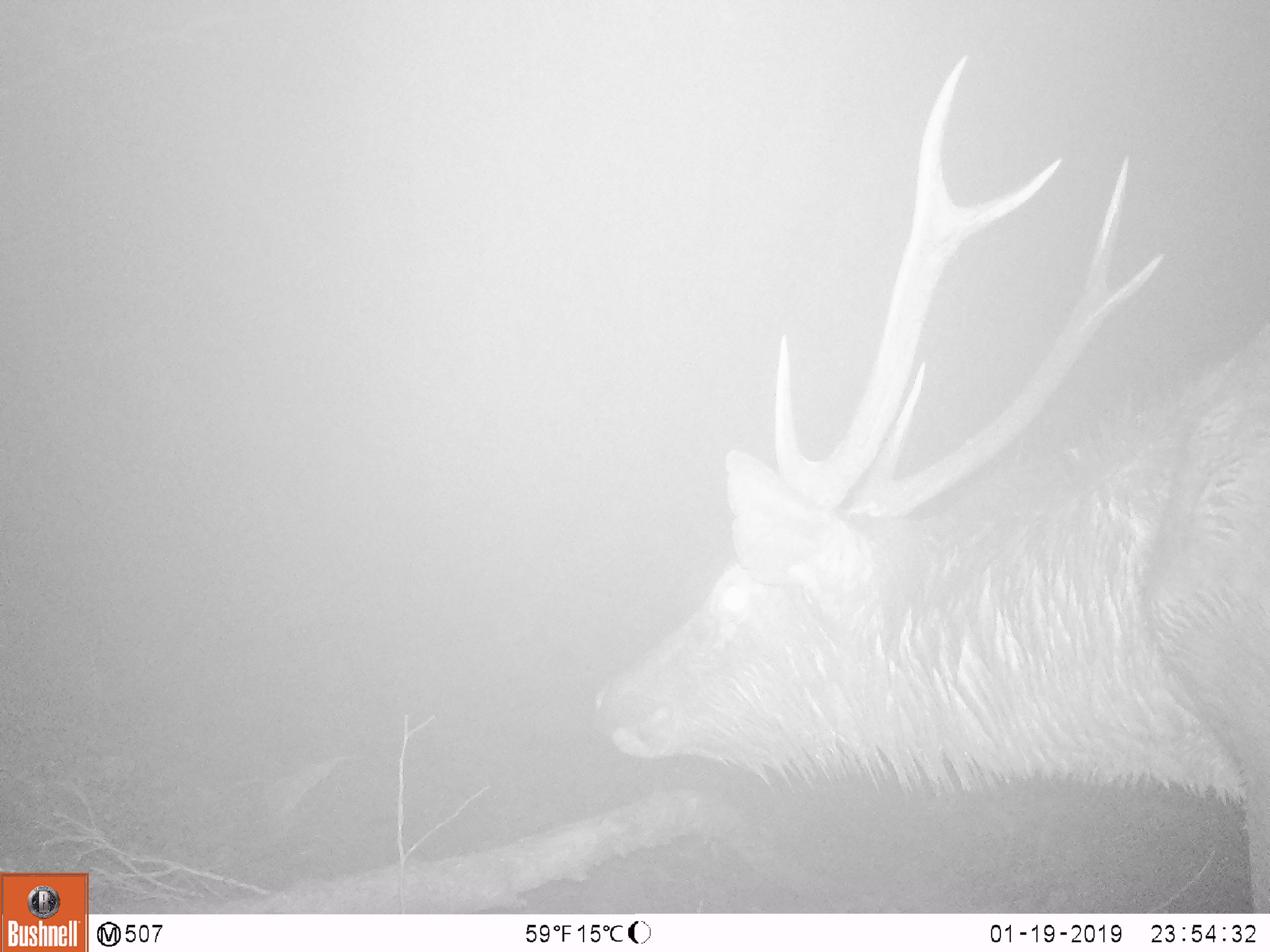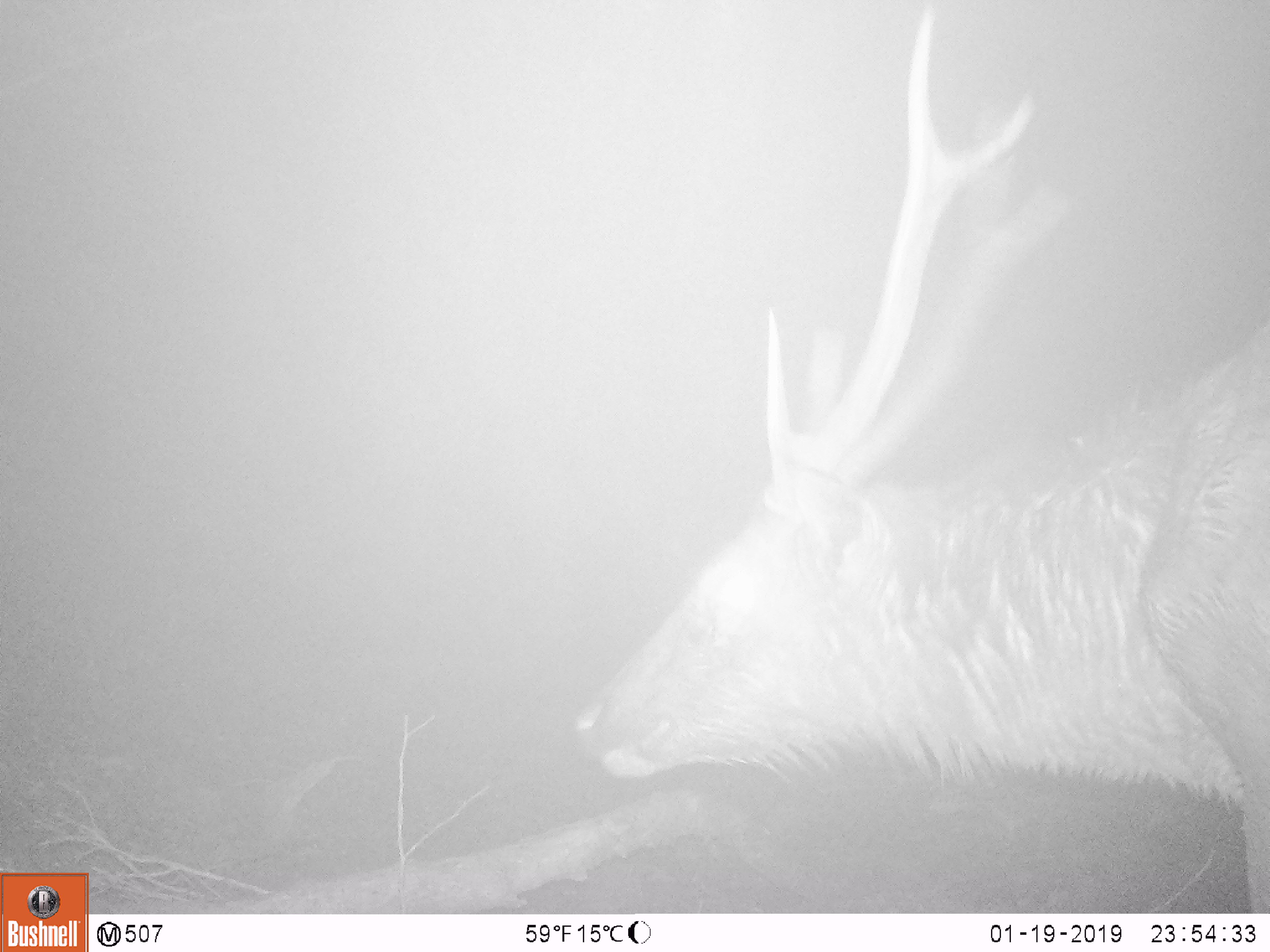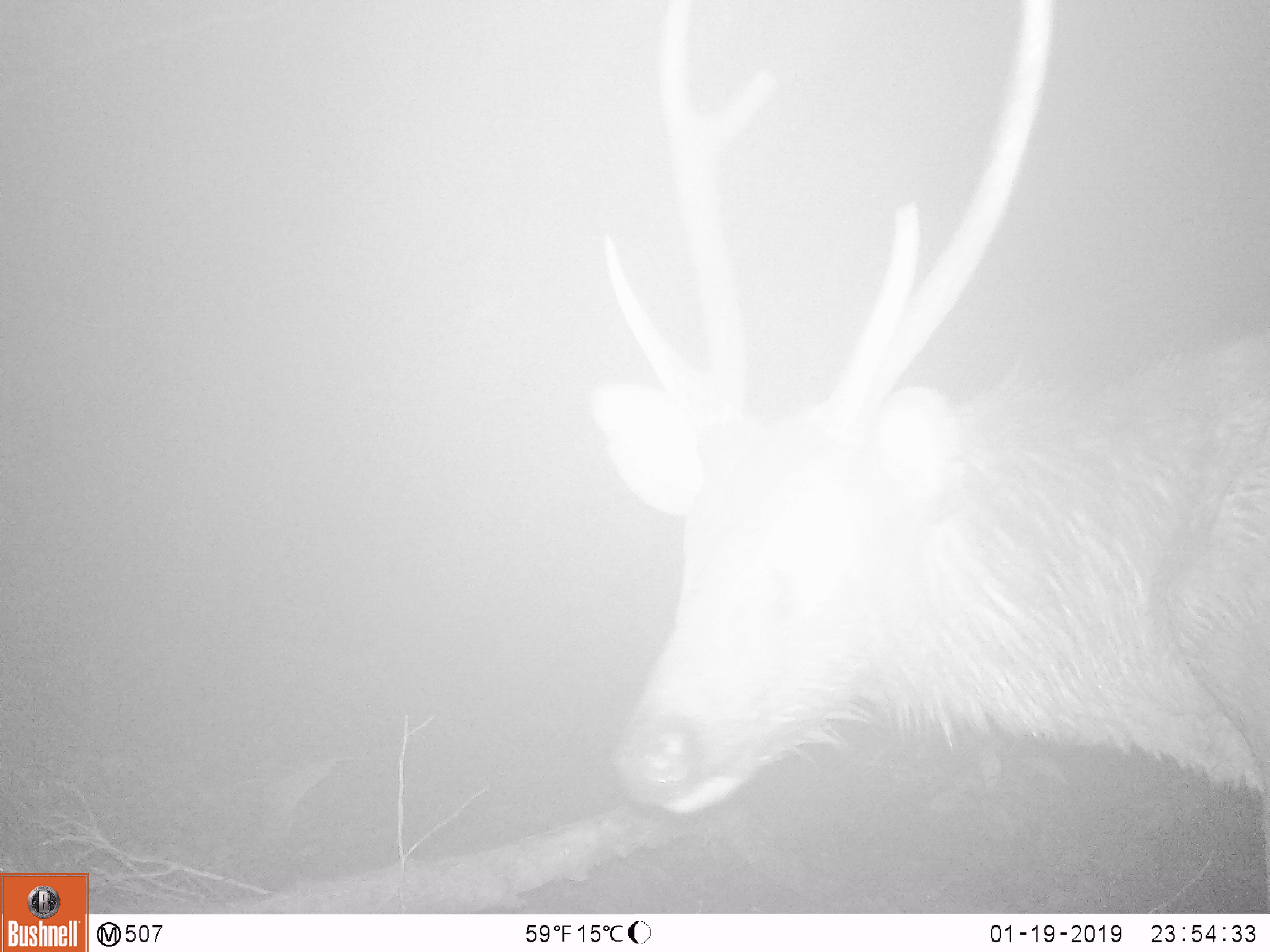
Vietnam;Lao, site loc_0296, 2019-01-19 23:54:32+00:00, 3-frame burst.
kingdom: Animalia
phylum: Chordata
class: Mammalia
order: Artiodactyla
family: Cervidae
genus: Rusa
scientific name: Rusa unicolor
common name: sambar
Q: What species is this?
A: Sambar (Rusa unicolor).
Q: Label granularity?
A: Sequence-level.